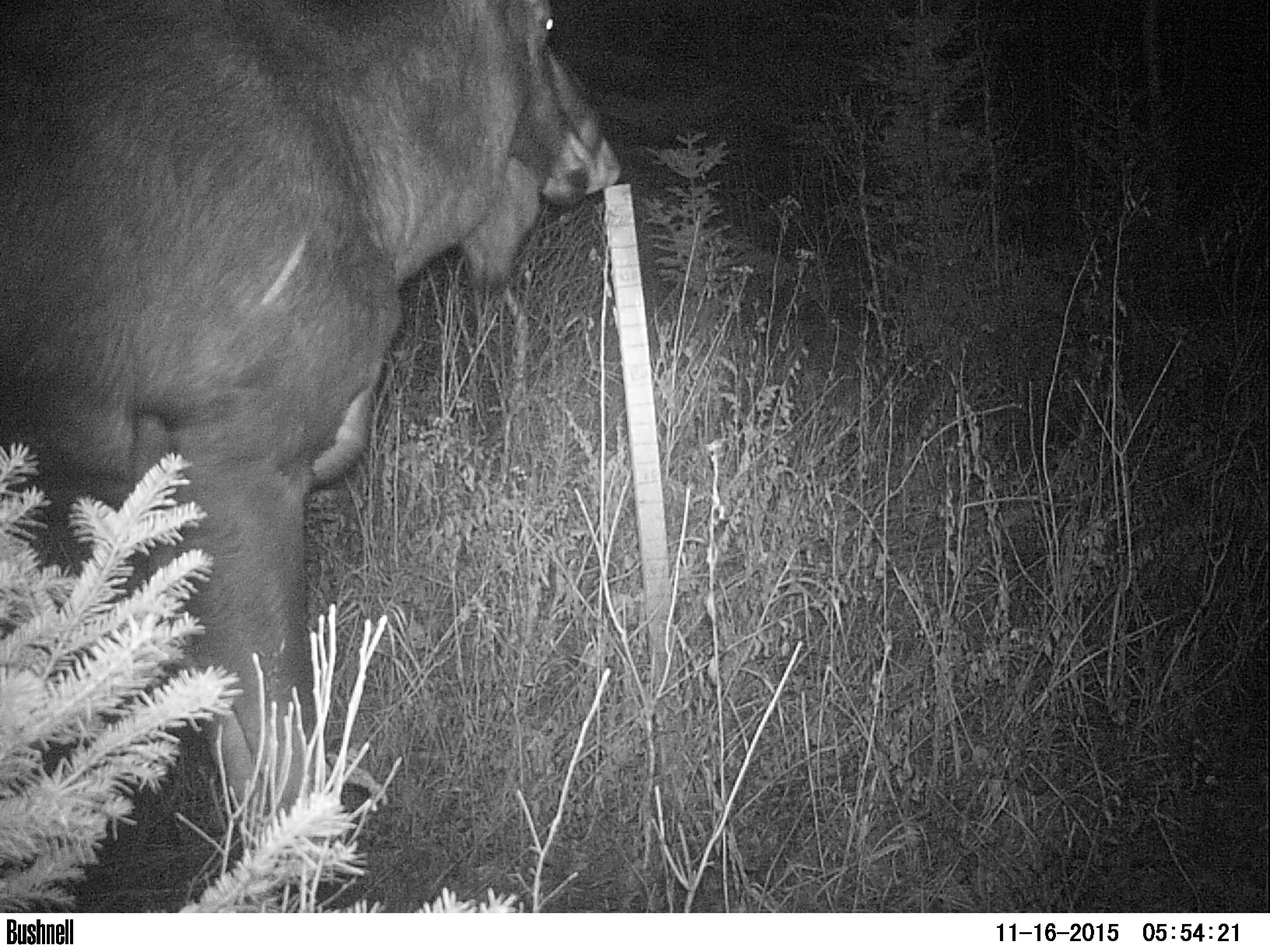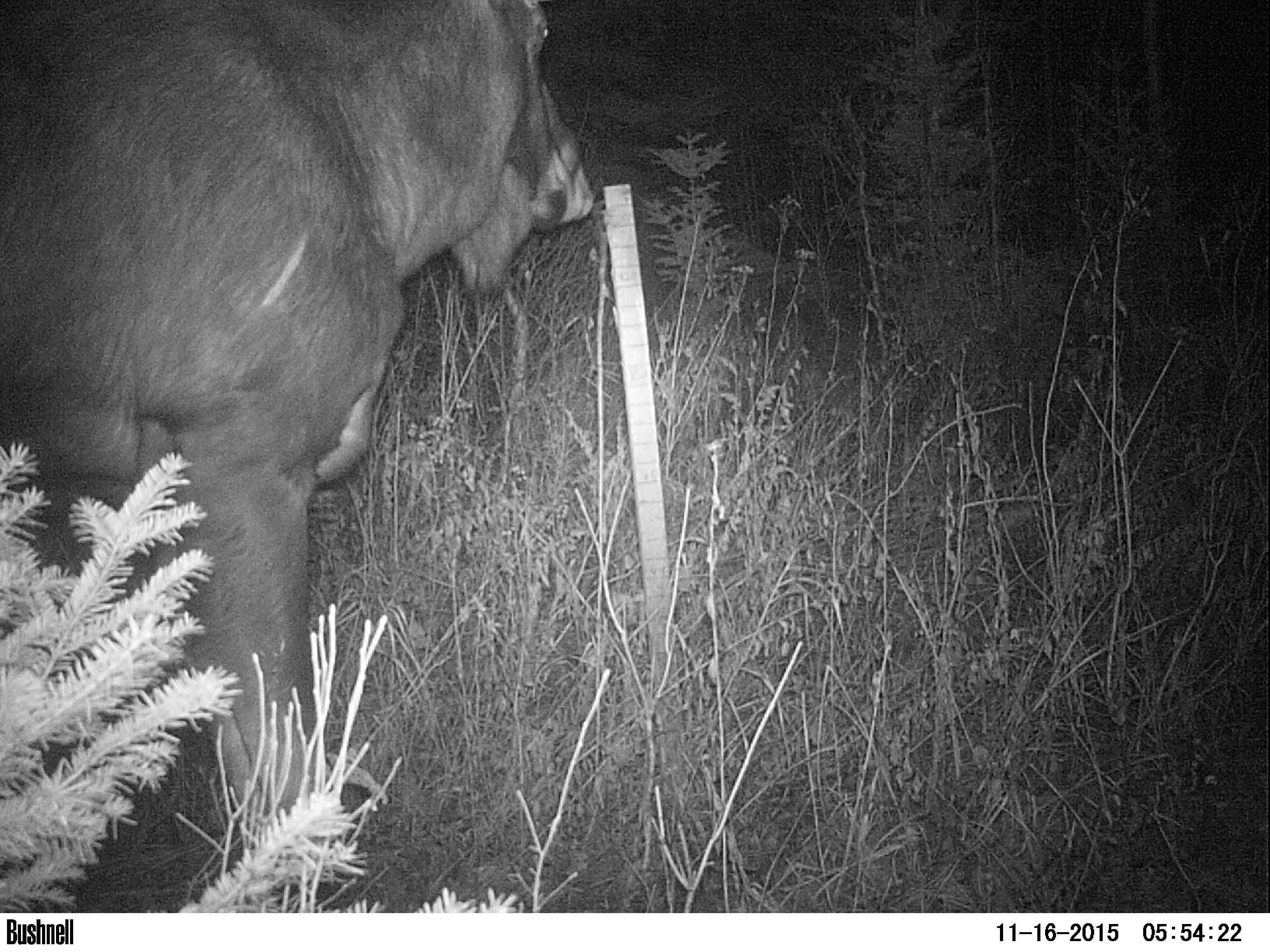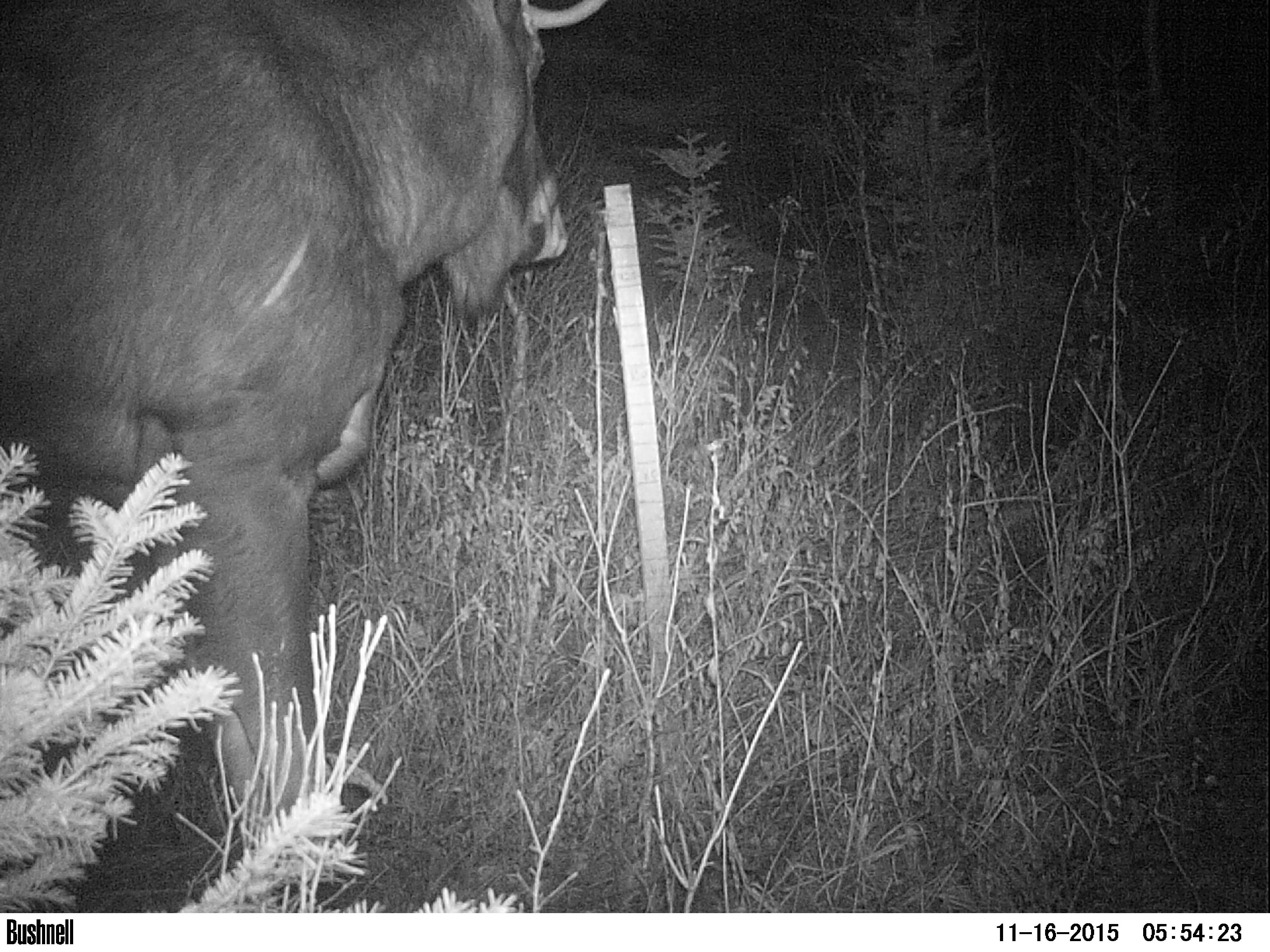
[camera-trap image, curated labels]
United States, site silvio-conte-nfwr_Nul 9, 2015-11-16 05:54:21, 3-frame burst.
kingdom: Animalia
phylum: Chordata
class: Mammalia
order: Artiodactyla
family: Cervidae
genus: Alces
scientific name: Alces alces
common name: moose